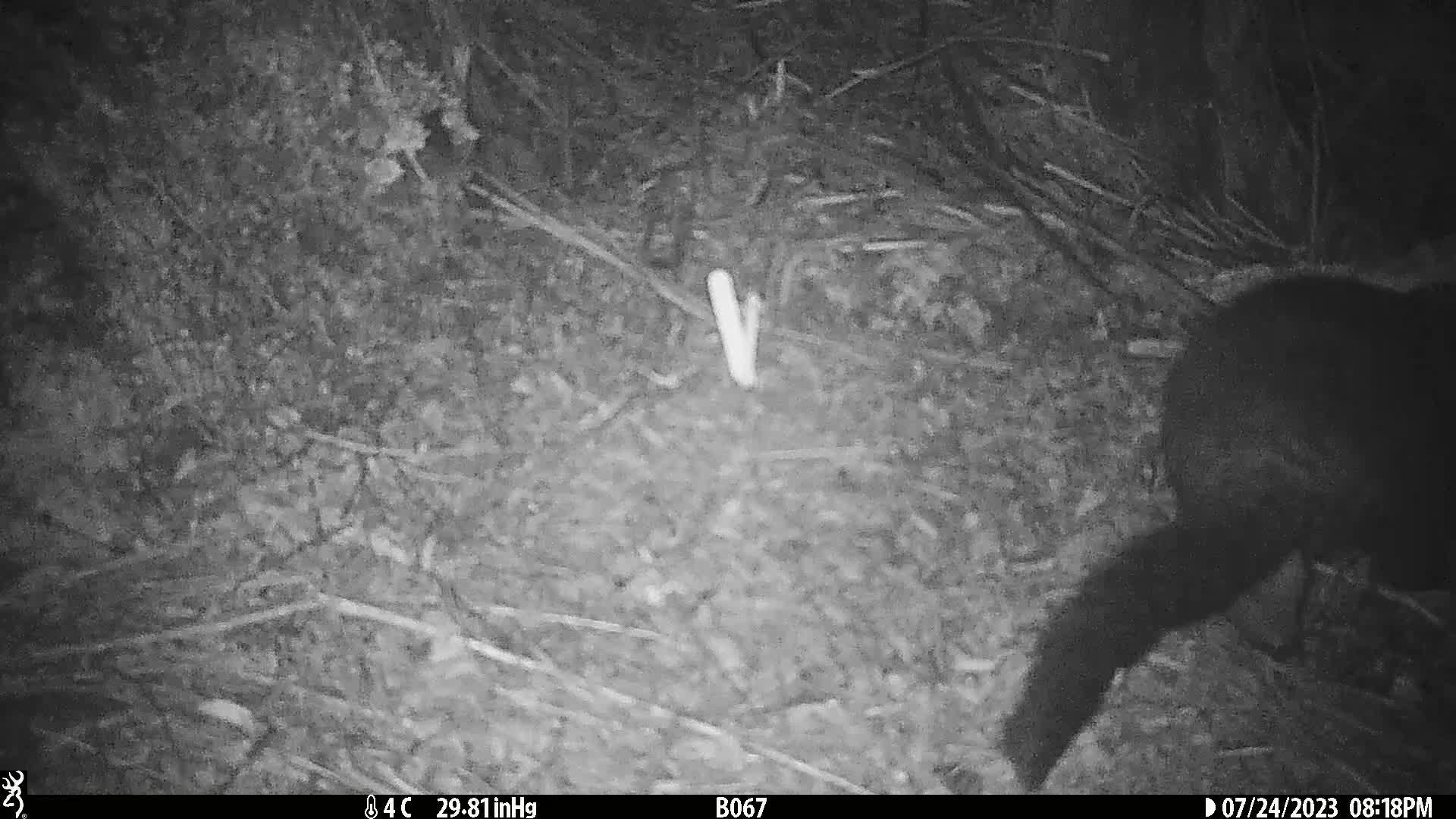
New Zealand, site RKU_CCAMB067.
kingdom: Animalia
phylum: Chordata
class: Mammalia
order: Diprotodontia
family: Phalangeridae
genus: Trichosurus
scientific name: Trichosurus vulpecula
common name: common brushtail possum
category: possum